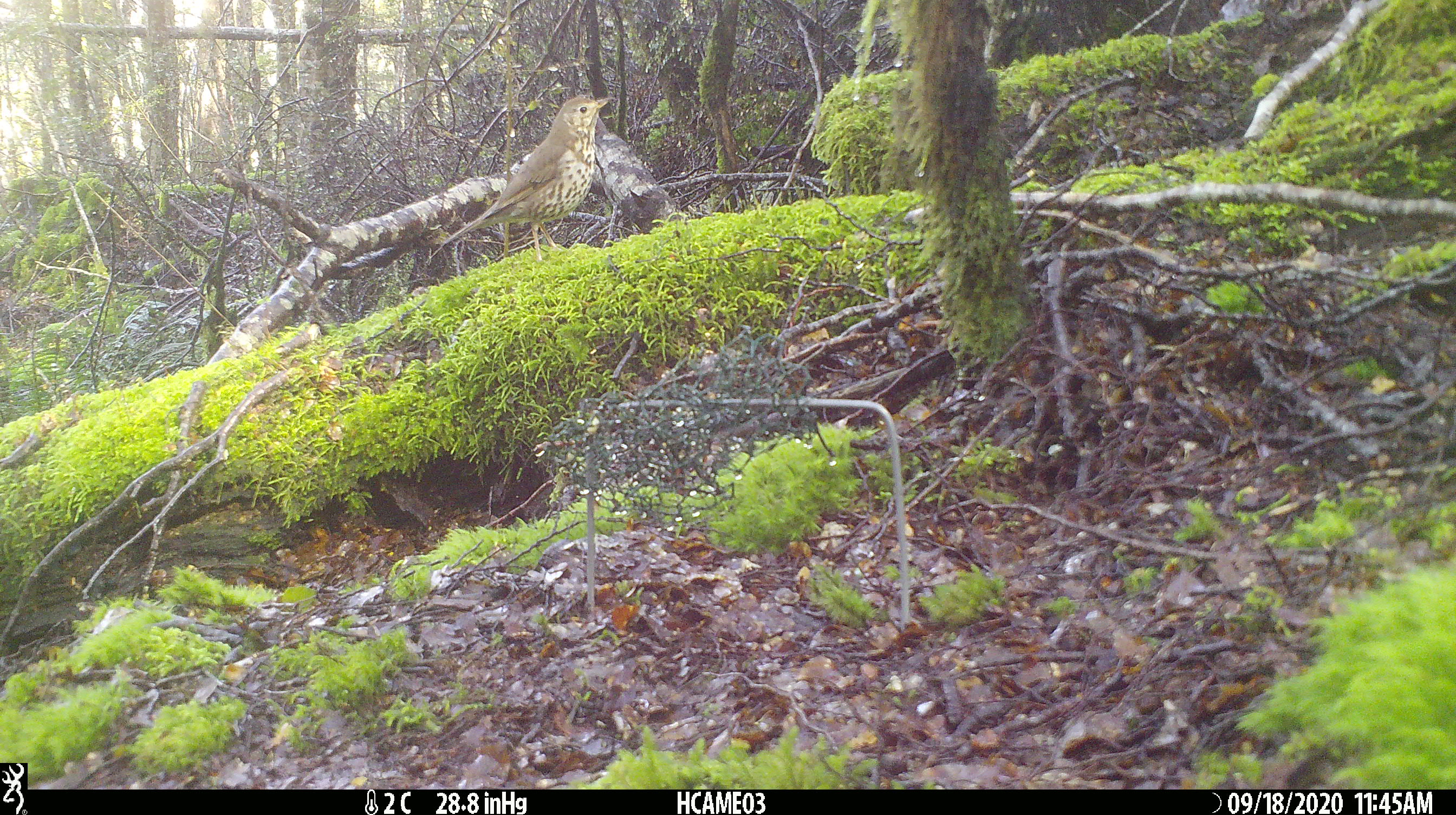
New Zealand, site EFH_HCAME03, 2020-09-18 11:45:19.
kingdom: Animalia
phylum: Chordata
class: Aves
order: Passeriformes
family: Turdidae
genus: Turdus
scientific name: Turdus philomelos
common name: song thrush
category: thrush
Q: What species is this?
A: Thrush (song thrush) (Turdus philomelos).